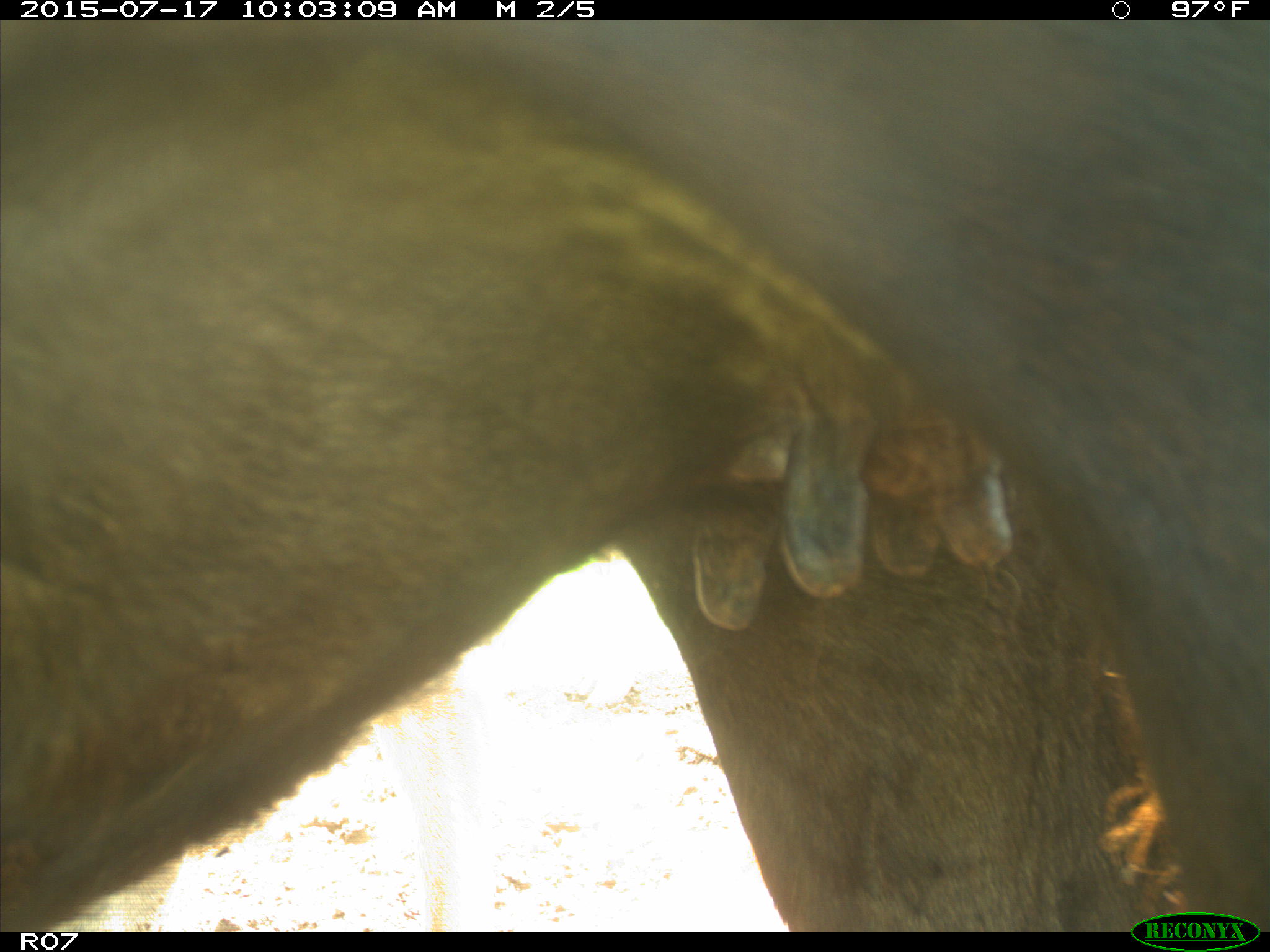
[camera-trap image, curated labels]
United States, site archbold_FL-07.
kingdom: Animalia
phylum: Chordata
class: Mammalia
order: Artiodactyla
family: Bovidae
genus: Bos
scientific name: Bos taurus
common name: domestic cow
Bos taurus (domestic cow).